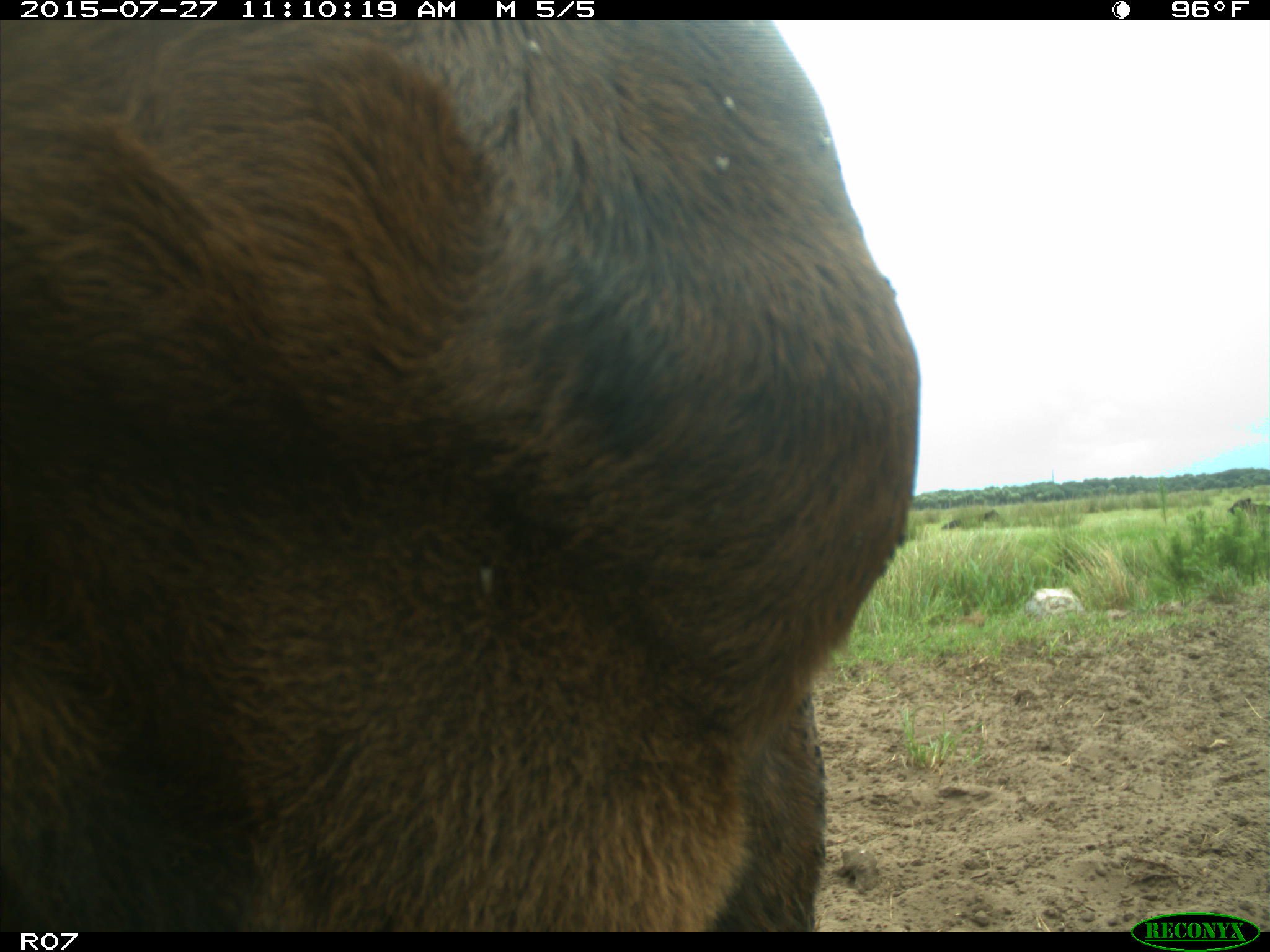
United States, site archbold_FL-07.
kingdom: Animalia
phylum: Chordata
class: Mammalia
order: Artiodactyla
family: Bovidae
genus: Bos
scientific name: Bos taurus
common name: domestic cow